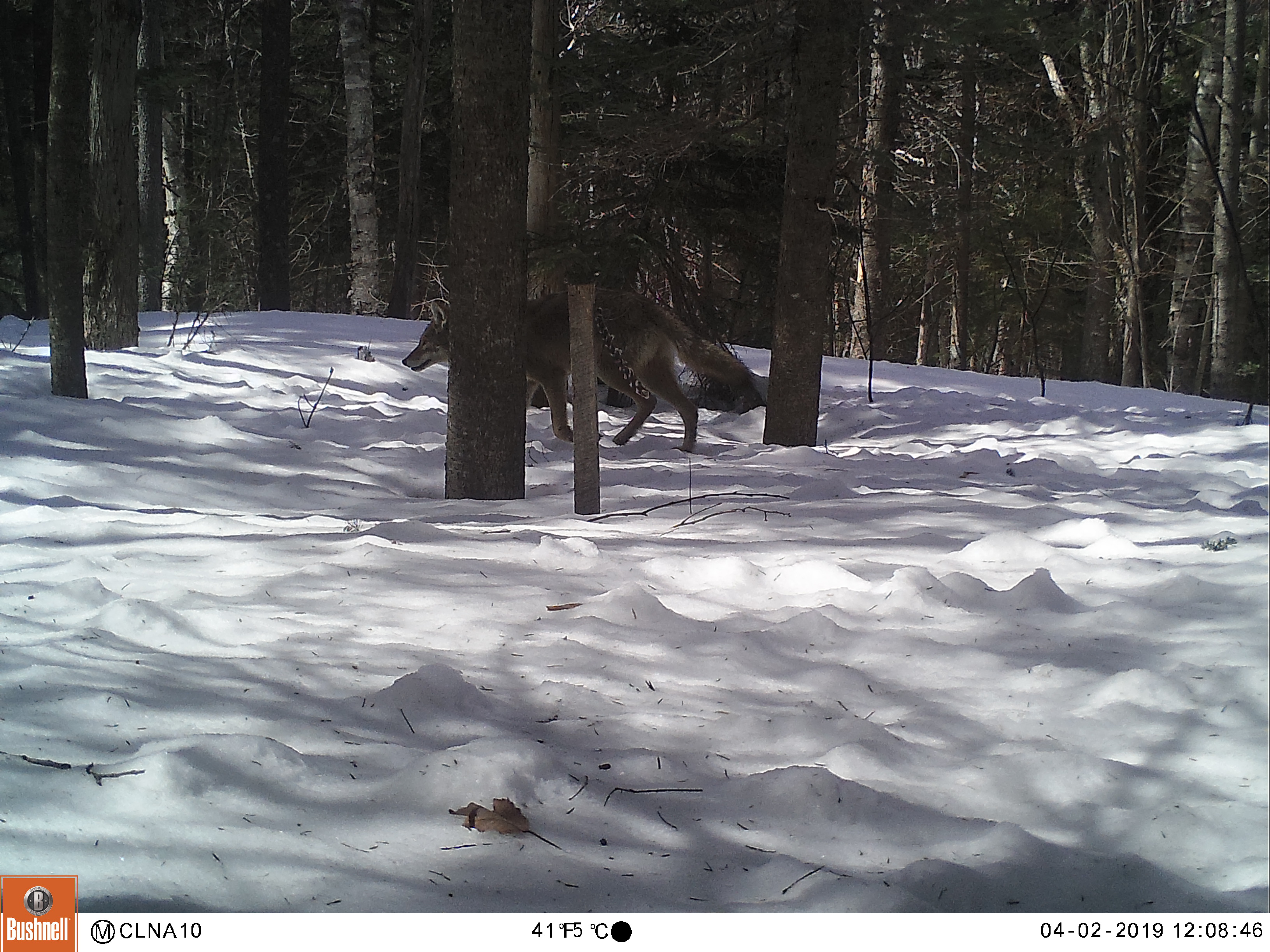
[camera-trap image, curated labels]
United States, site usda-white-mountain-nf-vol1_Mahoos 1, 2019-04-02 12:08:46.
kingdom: Animalia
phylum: Chordata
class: Mammalia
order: Carnivora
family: Canidae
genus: Canis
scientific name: Canis latrans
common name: coyote